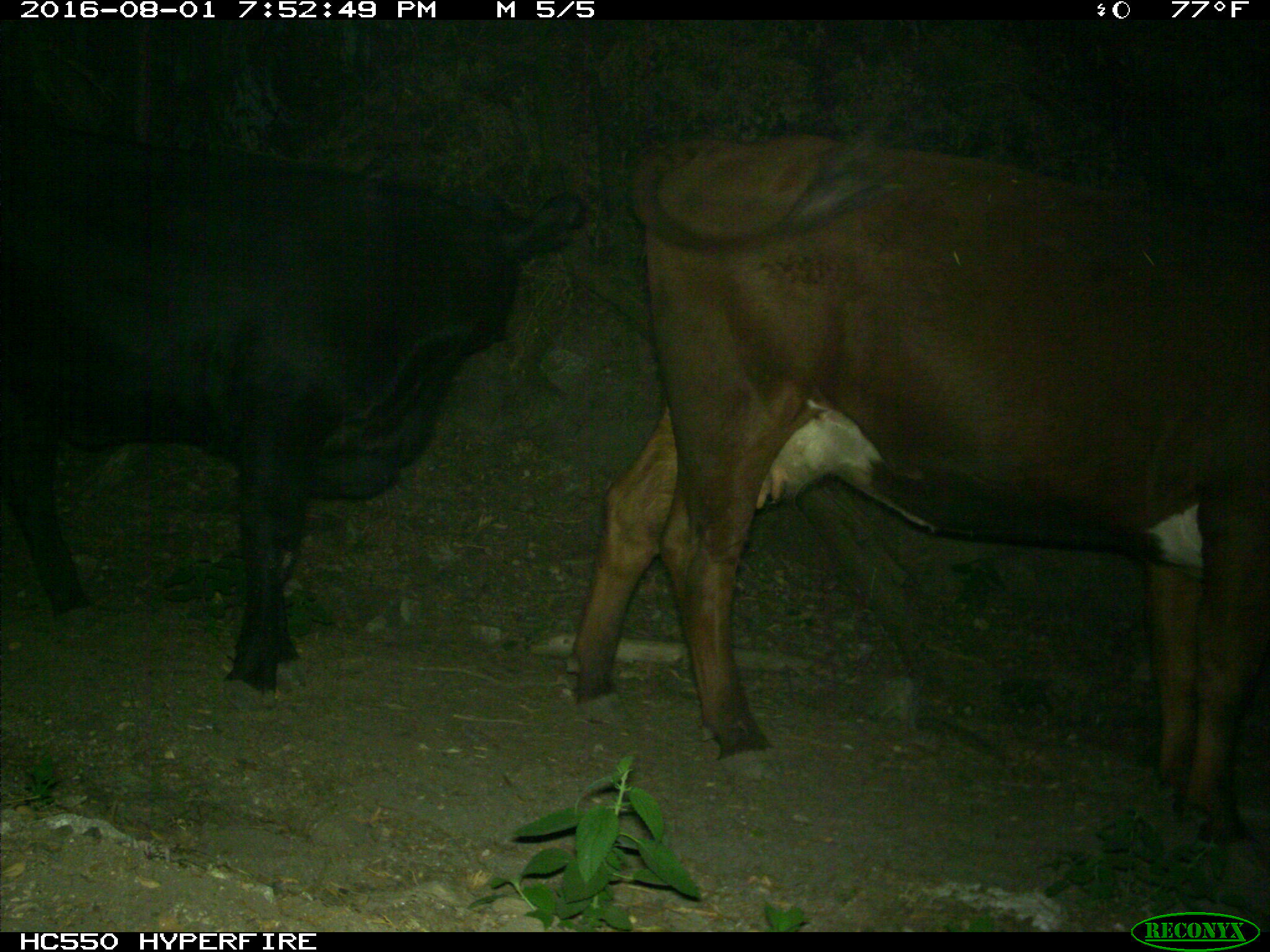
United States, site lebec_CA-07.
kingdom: Animalia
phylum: Chordata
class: Mammalia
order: Artiodactyla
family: Bovidae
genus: Bos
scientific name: Bos taurus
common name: domestic cow